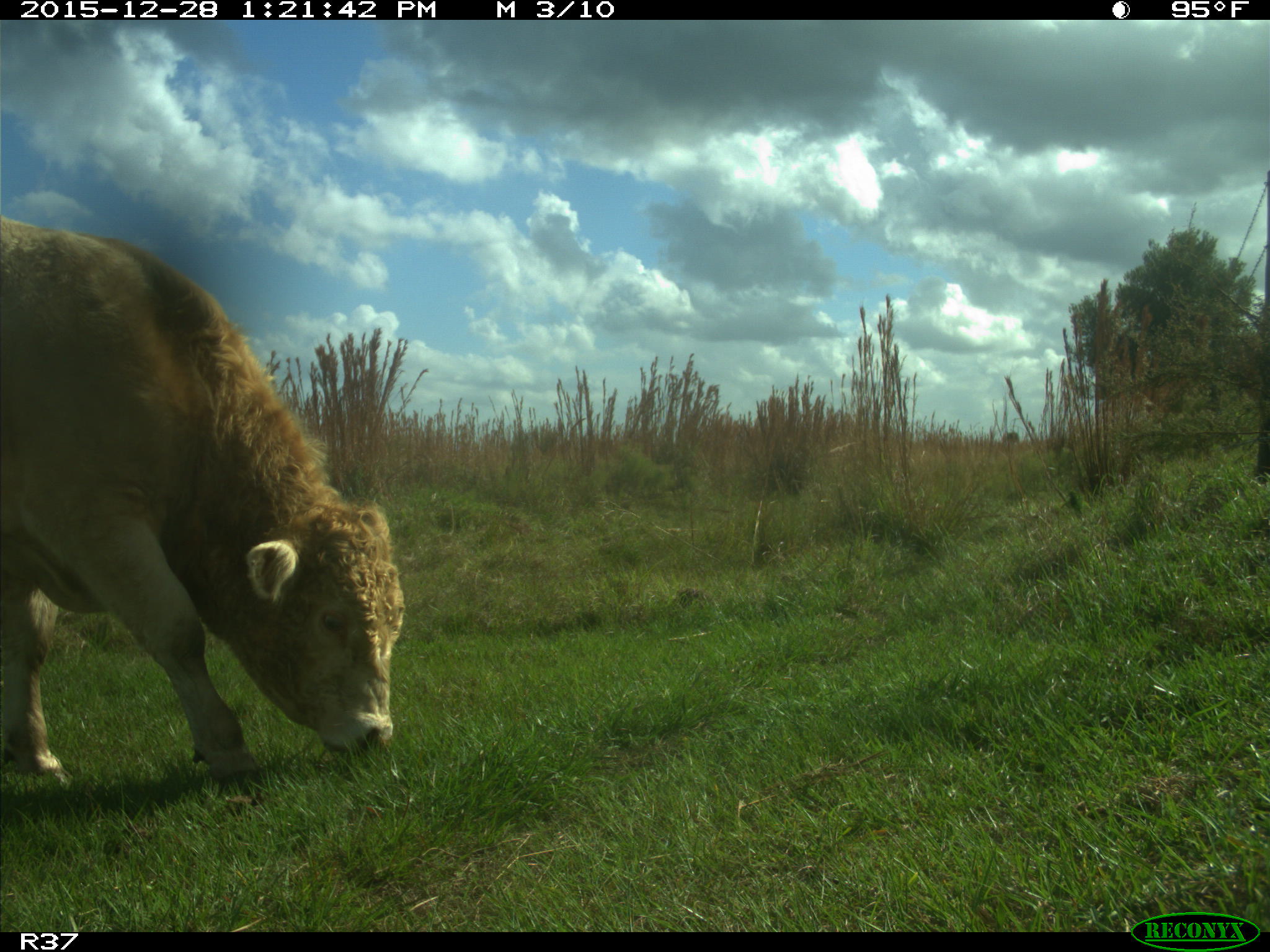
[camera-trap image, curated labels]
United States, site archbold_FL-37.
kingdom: Animalia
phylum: Chordata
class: Mammalia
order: Artiodactyla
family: Bovidae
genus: Bos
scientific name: Bos taurus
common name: domestic cow